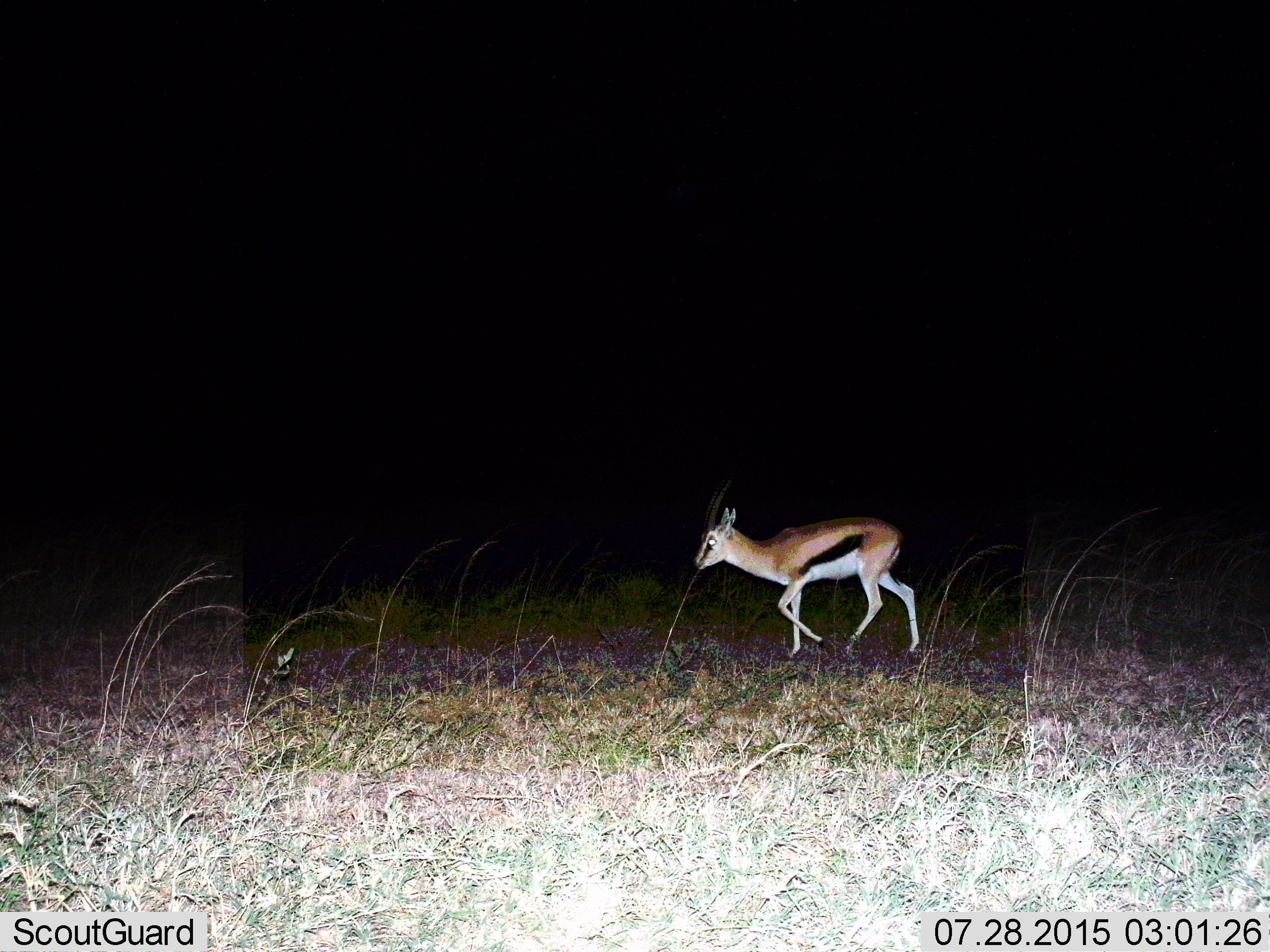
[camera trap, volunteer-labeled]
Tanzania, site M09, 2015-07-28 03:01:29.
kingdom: Animalia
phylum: Chordata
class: Mammalia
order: Artiodactyla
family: Bovidae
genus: Eudorcas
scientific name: Eudorcas thomsonii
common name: thomson's gazelle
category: gazellethomsons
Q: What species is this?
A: Gazellethomsons (thomson's gazelle) (Eudorcas thomsonii).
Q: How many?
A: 1.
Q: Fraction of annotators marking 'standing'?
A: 0%.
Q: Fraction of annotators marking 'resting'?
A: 0%.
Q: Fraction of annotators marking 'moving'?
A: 100%.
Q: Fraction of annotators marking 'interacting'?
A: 0%.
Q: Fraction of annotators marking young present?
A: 0%.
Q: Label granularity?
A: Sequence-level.